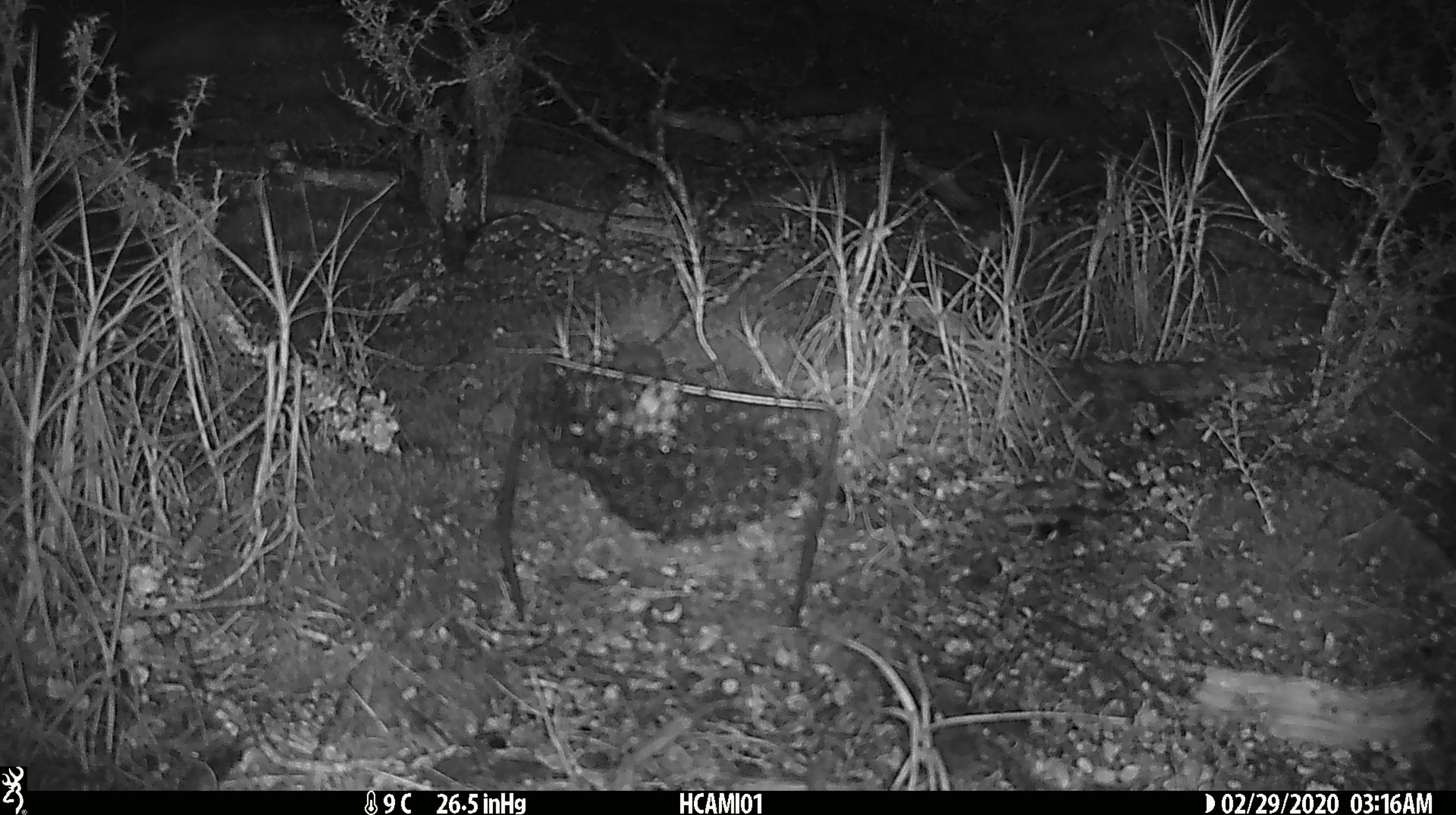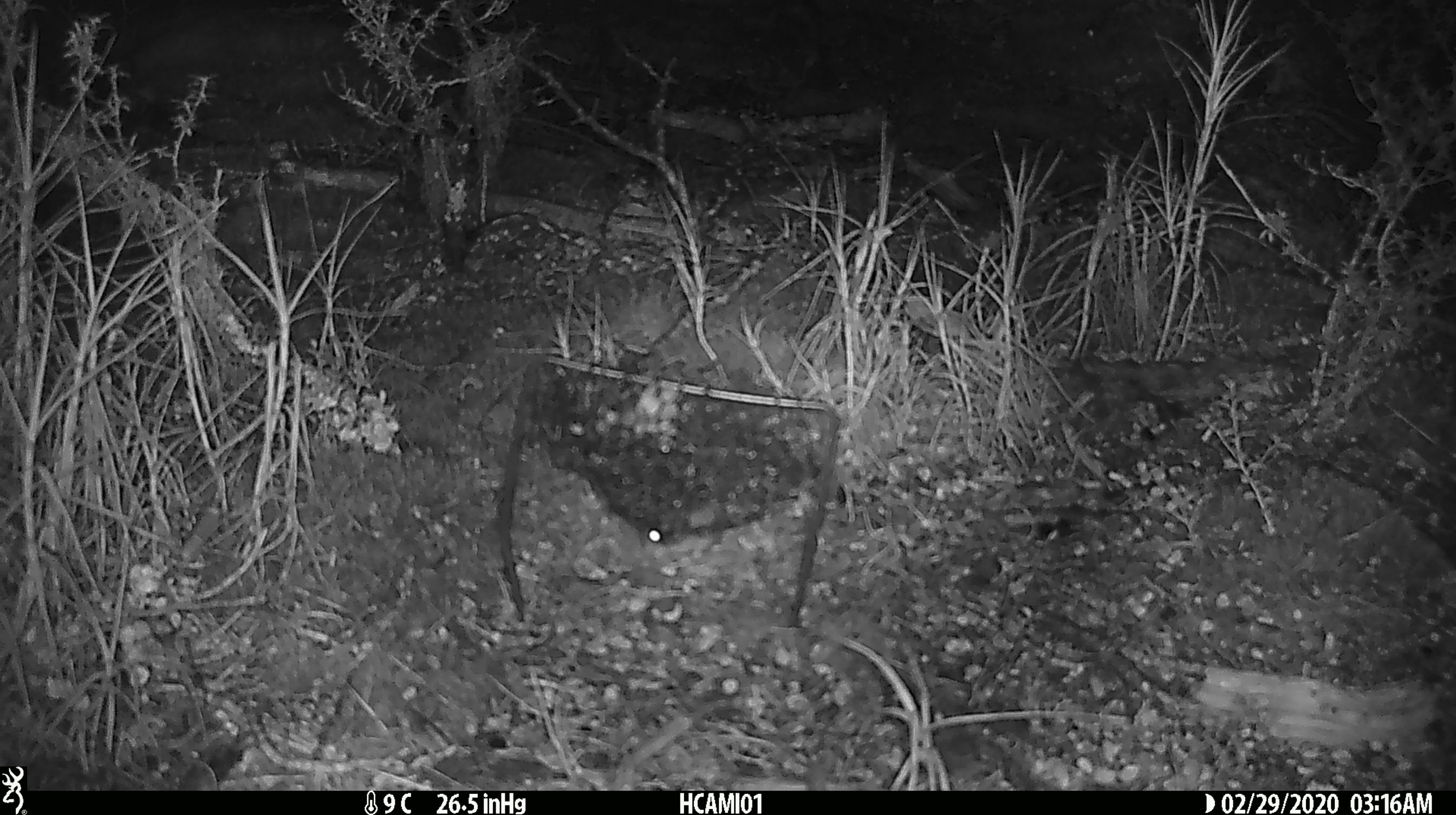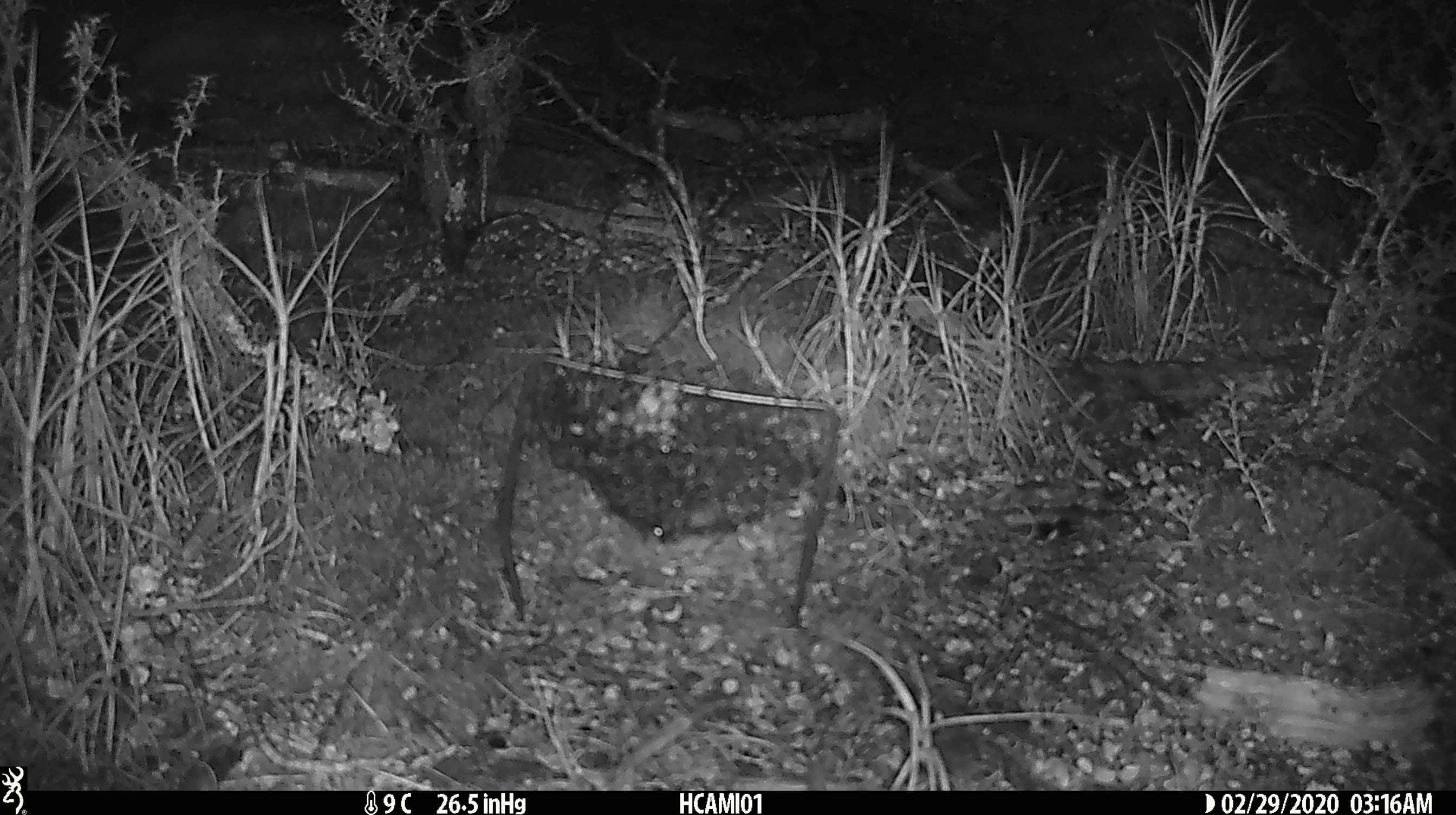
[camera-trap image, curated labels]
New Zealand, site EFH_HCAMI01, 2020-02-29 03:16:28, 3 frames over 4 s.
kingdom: Animalia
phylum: Chordata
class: Mammalia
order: Rodentia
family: Muridae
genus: Mus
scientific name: Mus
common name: mouse